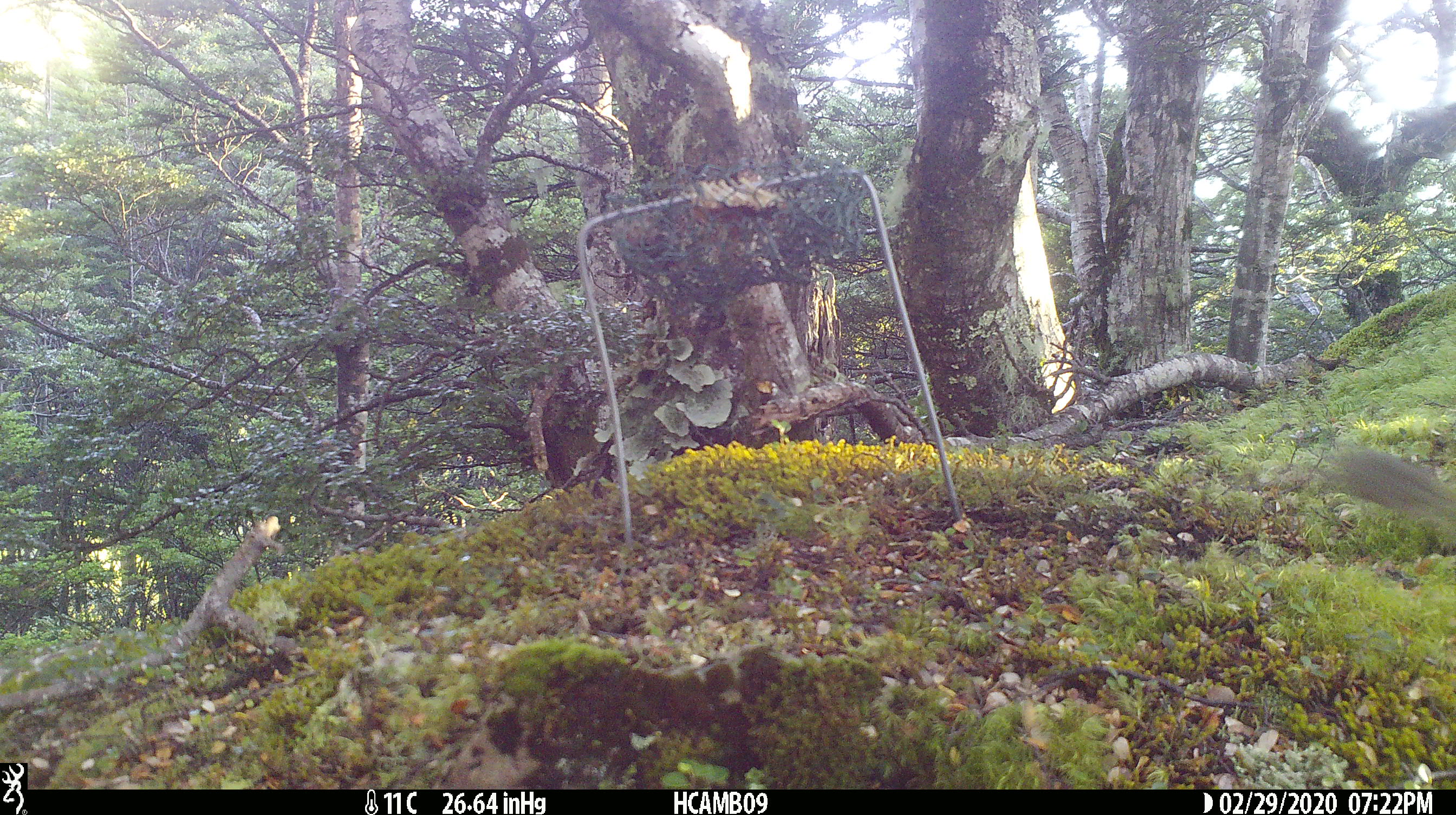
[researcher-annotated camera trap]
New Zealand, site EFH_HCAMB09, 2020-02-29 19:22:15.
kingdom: Animalia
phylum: Chordata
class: Mammalia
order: Rodentia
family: Muridae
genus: Mus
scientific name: Mus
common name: mouse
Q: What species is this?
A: Mouse (Mus).